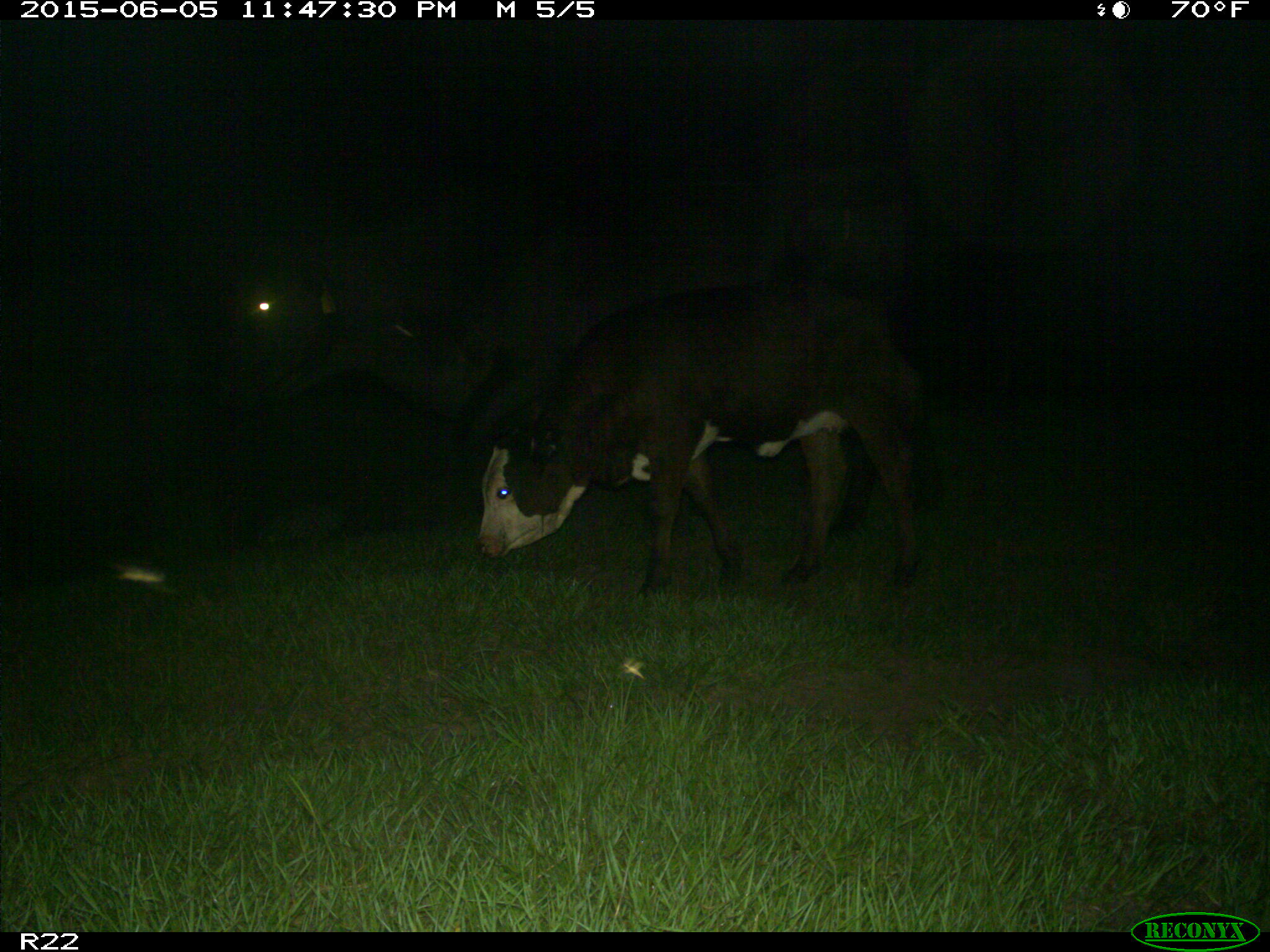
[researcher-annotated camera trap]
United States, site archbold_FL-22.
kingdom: Animalia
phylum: Chordata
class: Mammalia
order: Artiodactyla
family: Bovidae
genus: Bos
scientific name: Bos taurus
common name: domestic cow